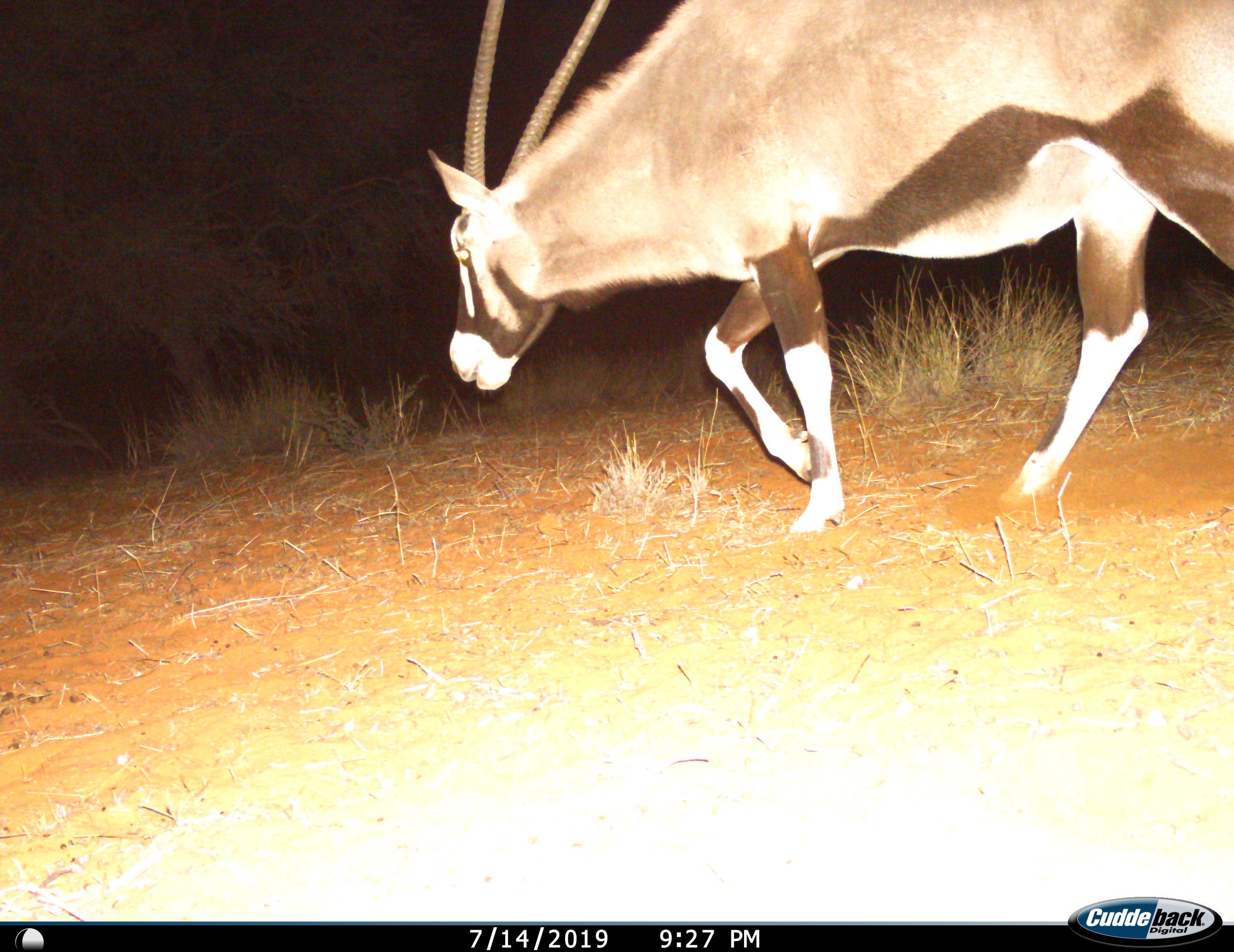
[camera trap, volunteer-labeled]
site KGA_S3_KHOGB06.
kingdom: Animalia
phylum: Chordata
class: Mammalia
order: Artiodactyla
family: Bovidae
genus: Oryx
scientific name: Oryx gazella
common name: gemsbok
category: oryx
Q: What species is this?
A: Oryx (gemsbok) (Oryx gazella).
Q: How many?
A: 1.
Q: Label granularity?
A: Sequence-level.